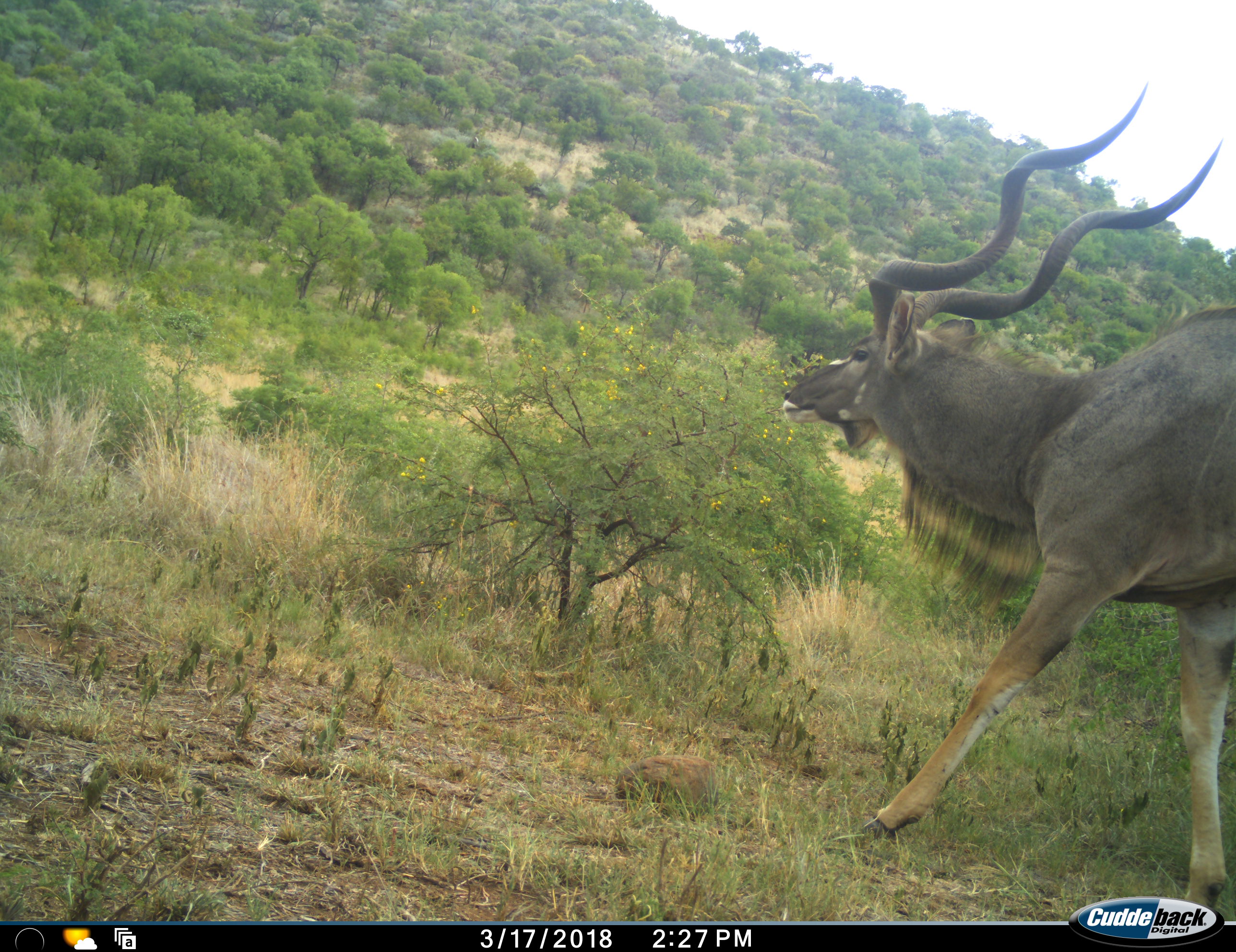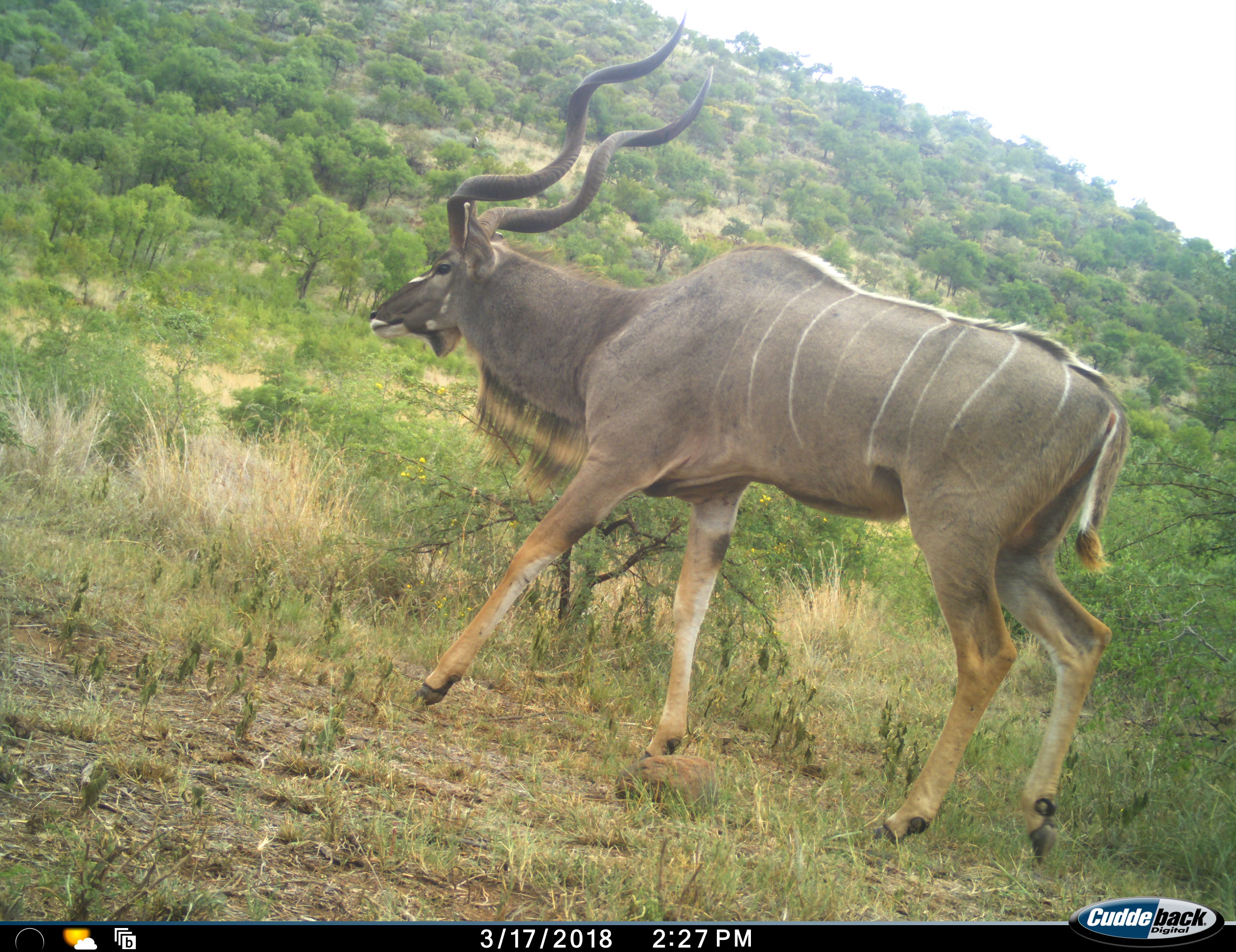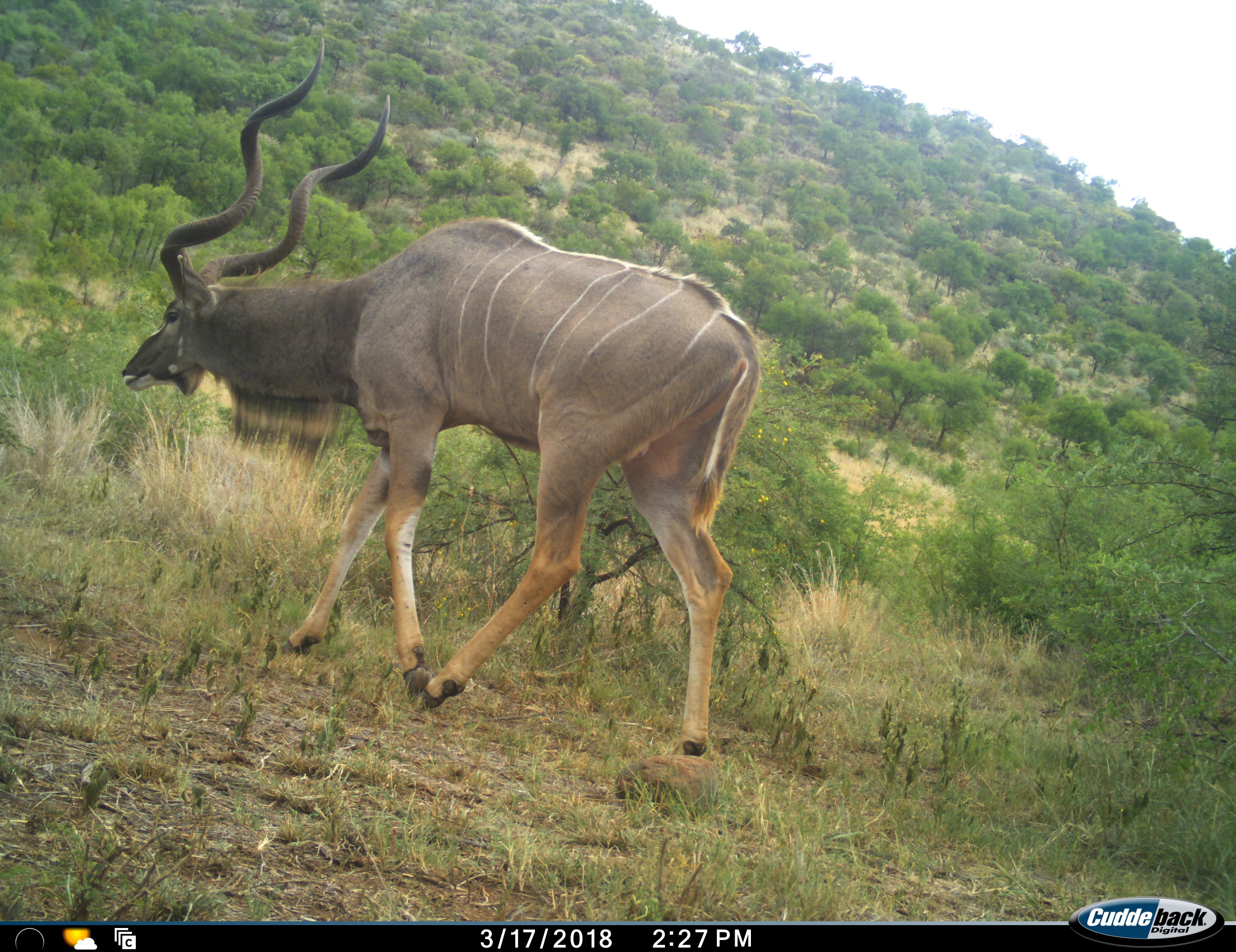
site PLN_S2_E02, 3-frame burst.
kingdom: Animalia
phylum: Chordata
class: Mammalia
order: Artiodactyla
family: Bovidae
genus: Tragelaphus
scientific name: Tragelaphus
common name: kudu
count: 1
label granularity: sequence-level